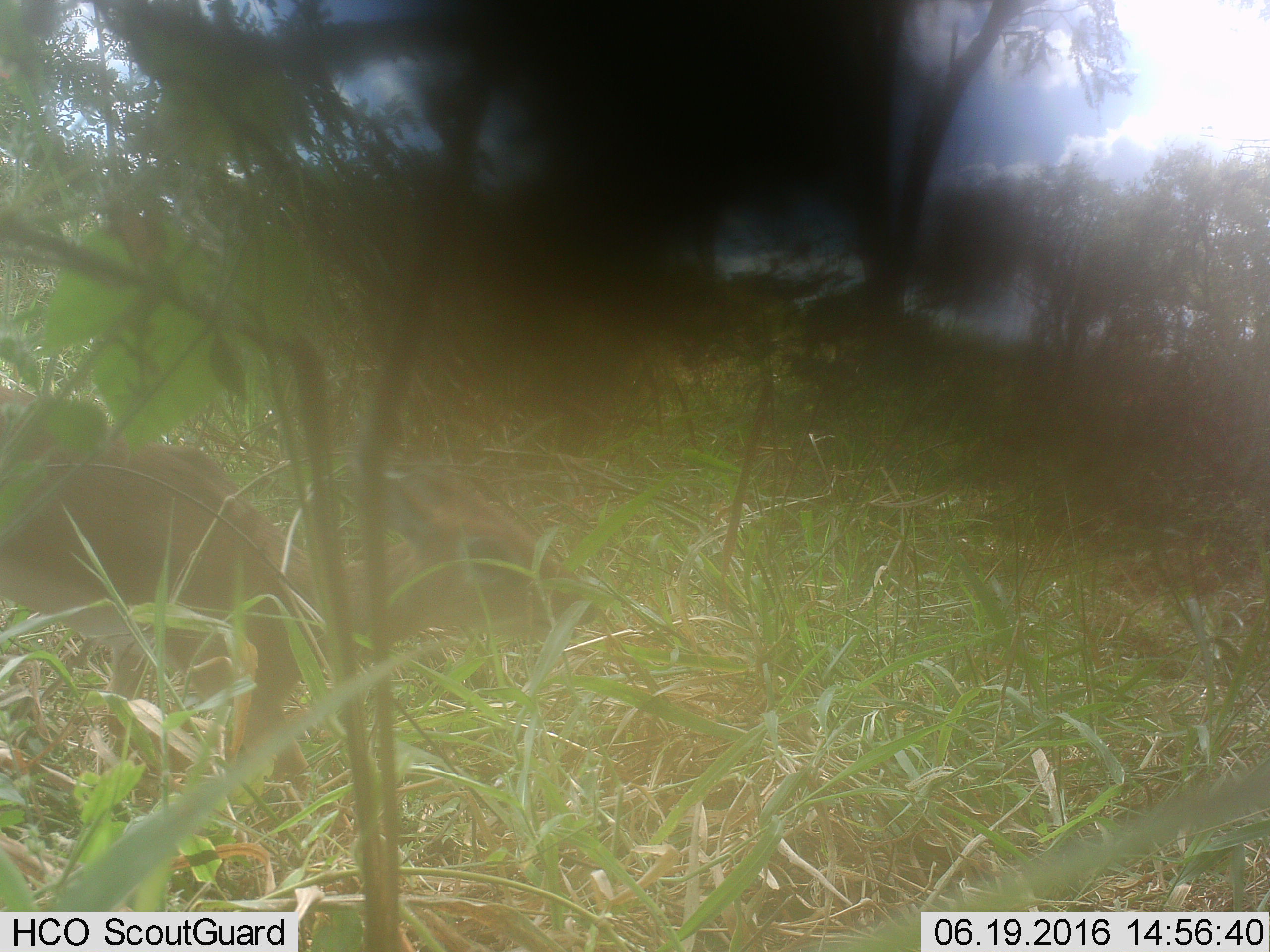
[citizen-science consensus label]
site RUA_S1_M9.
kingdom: Animalia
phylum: Chordata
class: Mammalia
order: Artiodactyla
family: Bovidae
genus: Madoqua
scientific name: Madoqua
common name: dik-dik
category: dikdik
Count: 1.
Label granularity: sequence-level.